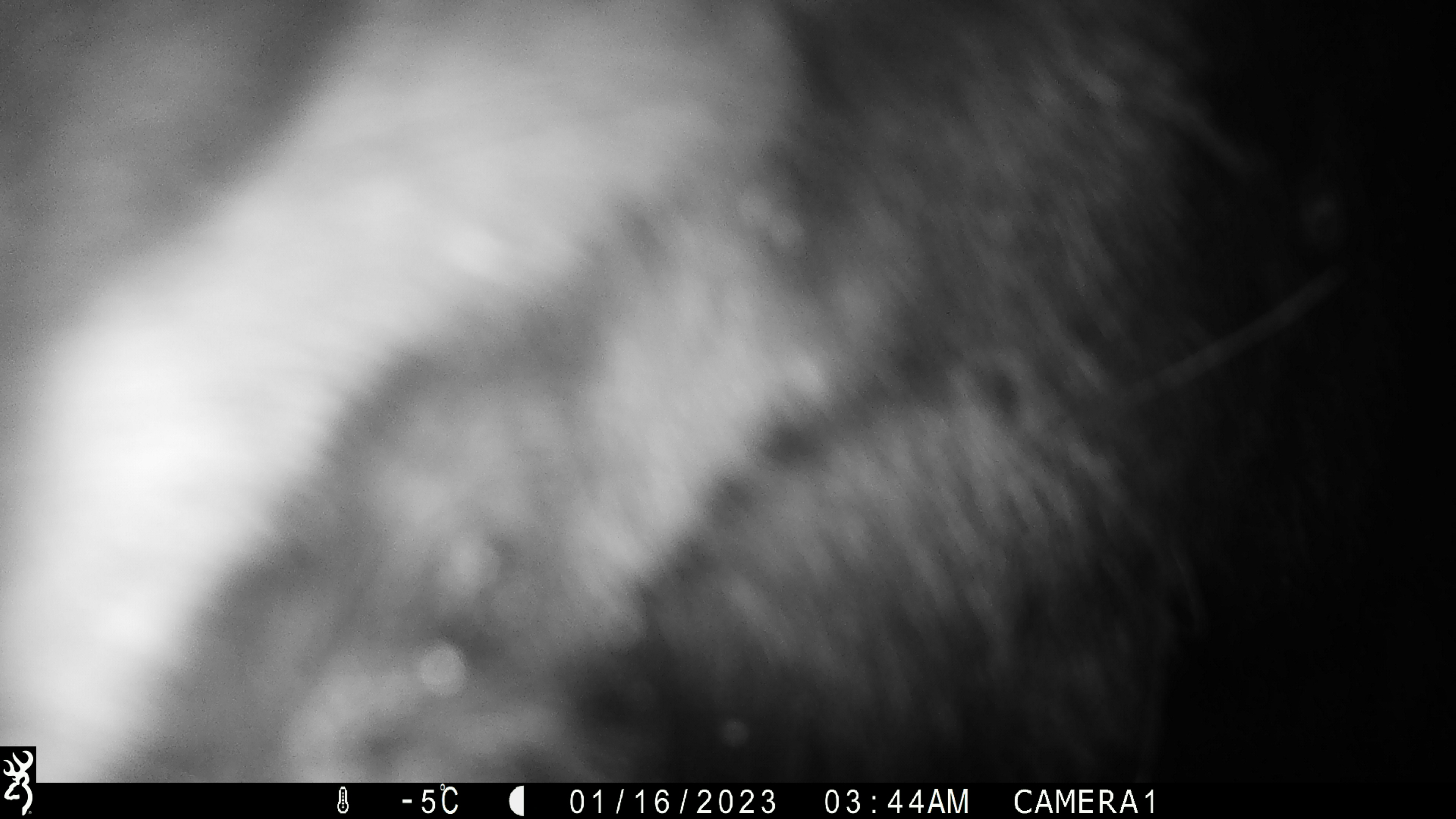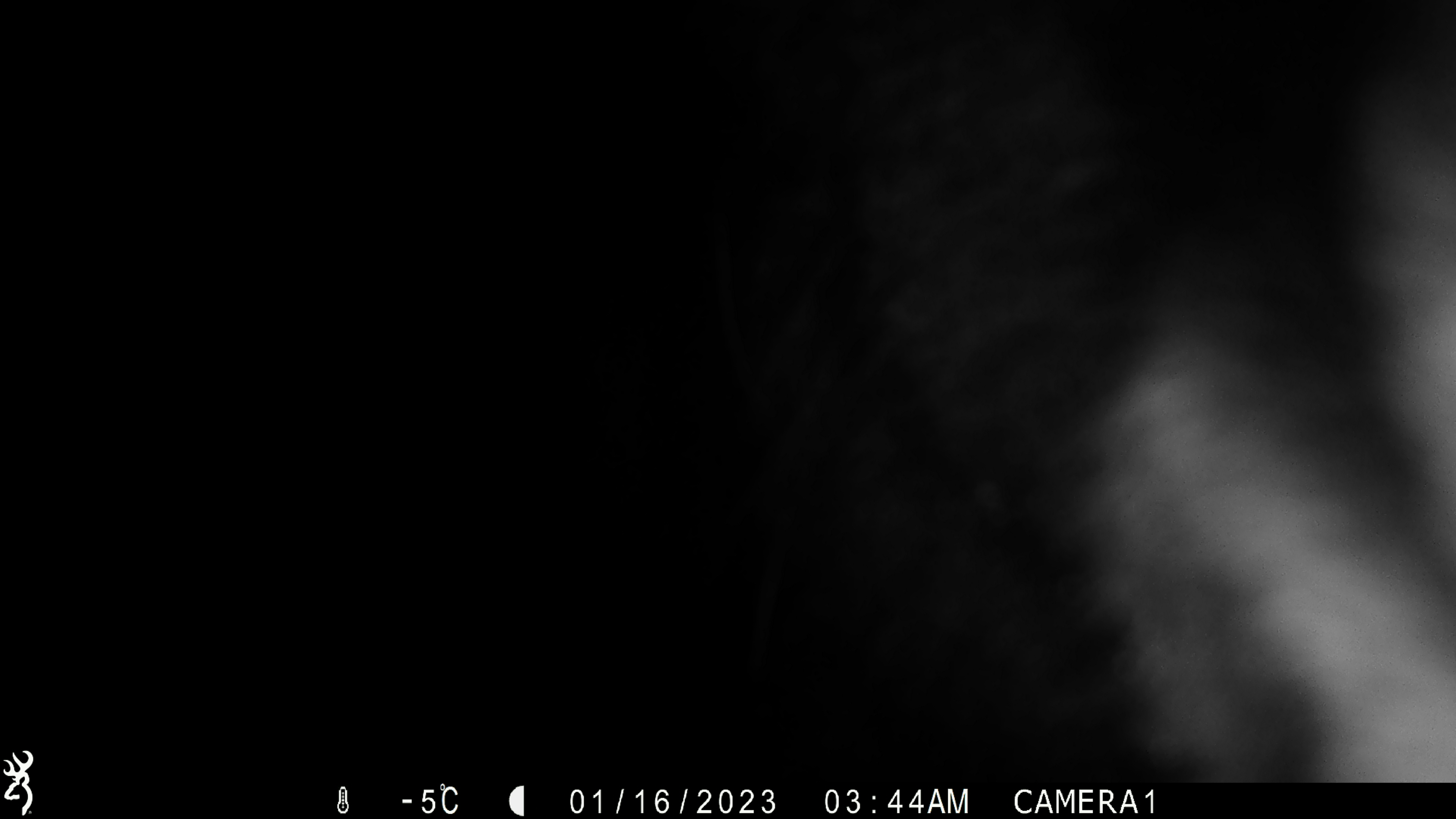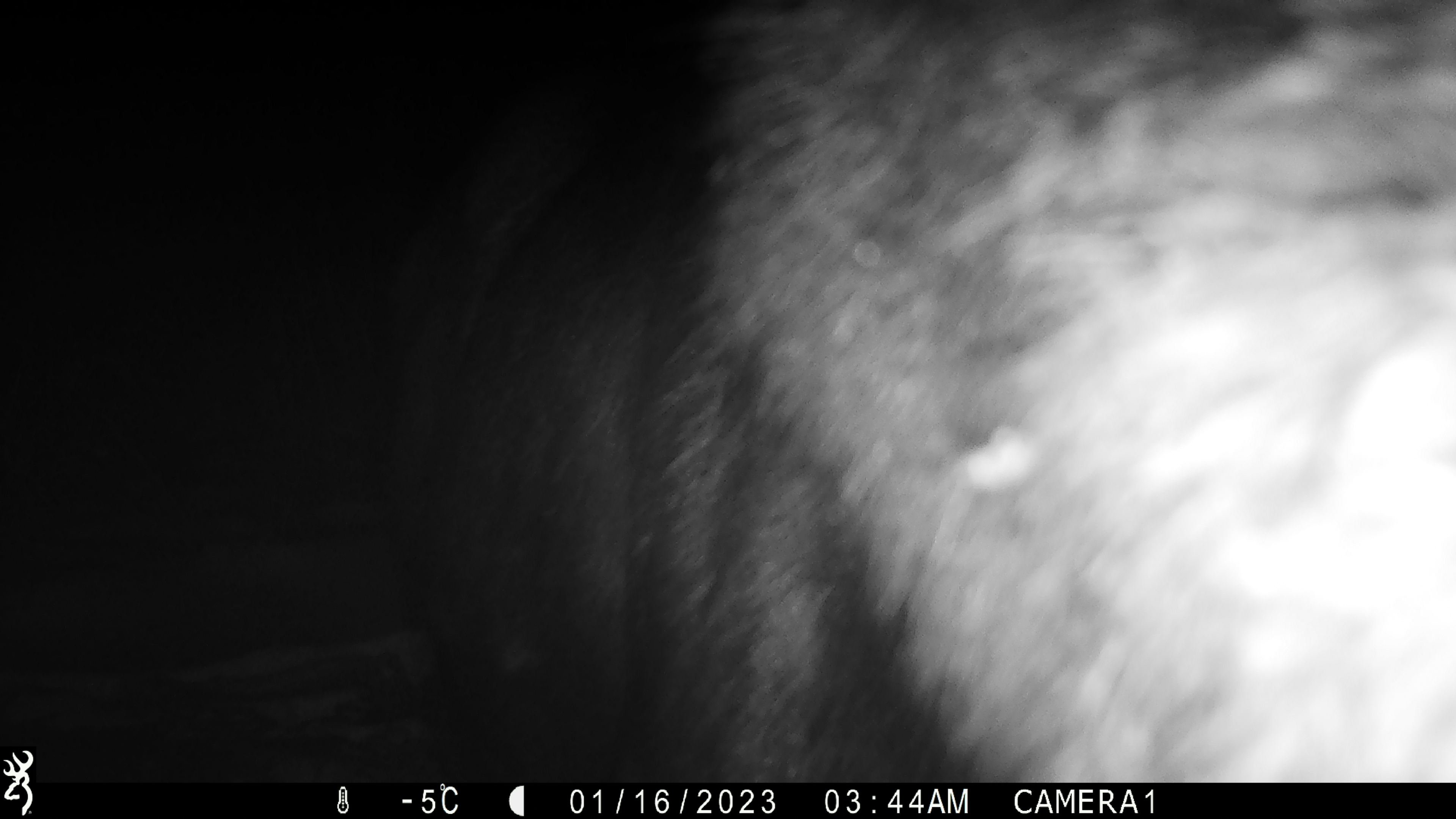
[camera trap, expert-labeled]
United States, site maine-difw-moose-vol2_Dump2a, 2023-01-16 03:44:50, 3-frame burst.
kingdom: Animalia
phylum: Chordata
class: Mammalia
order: Artiodactyla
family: Cervidae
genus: Alces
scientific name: Alces alces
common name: moose